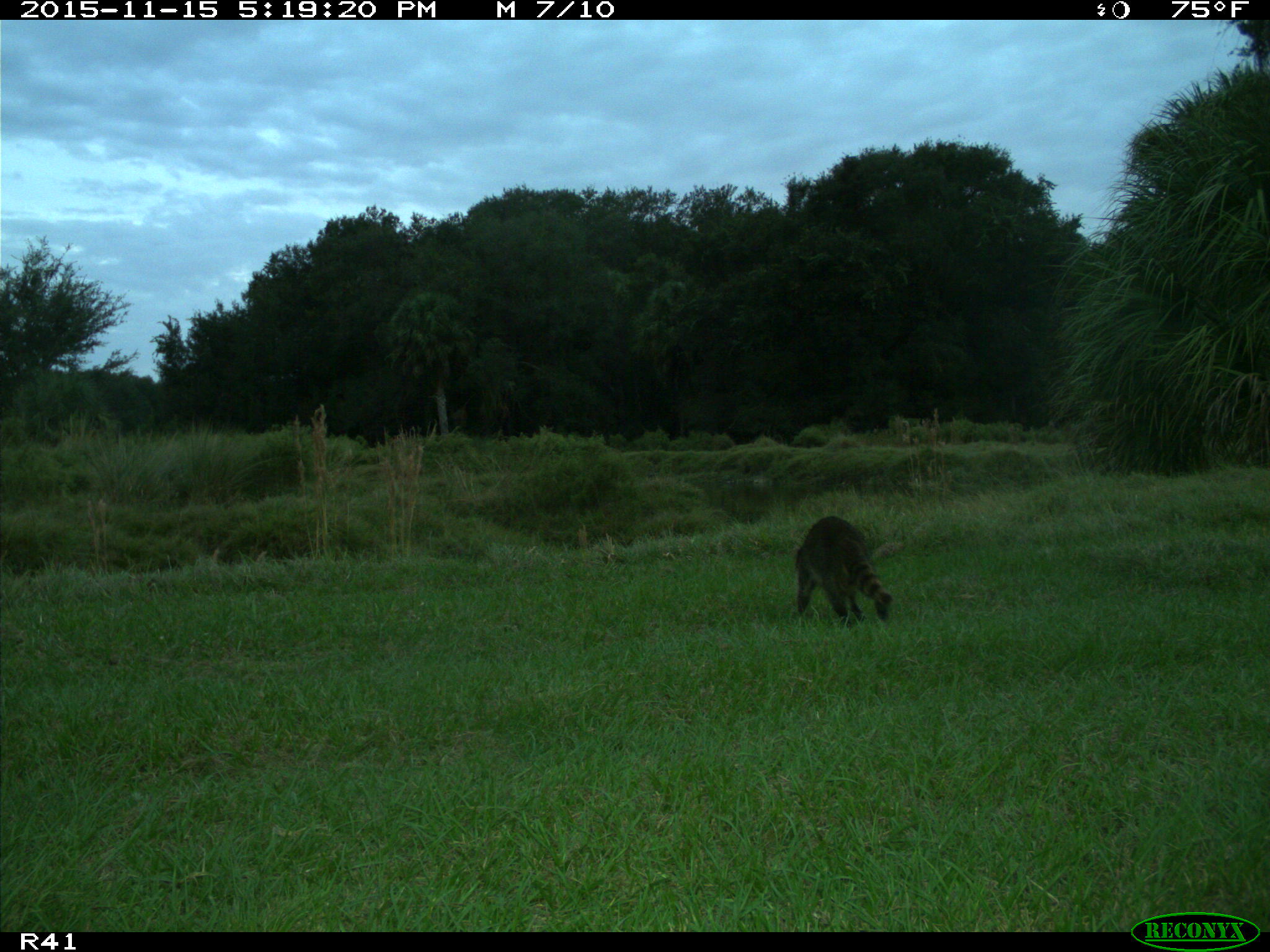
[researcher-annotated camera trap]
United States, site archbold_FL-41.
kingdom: Animalia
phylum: Chordata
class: Mammalia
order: Carnivora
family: Procyonidae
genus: Procyon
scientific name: Procyon lotor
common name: common raccoon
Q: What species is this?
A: Procyon lotor (common raccoon).